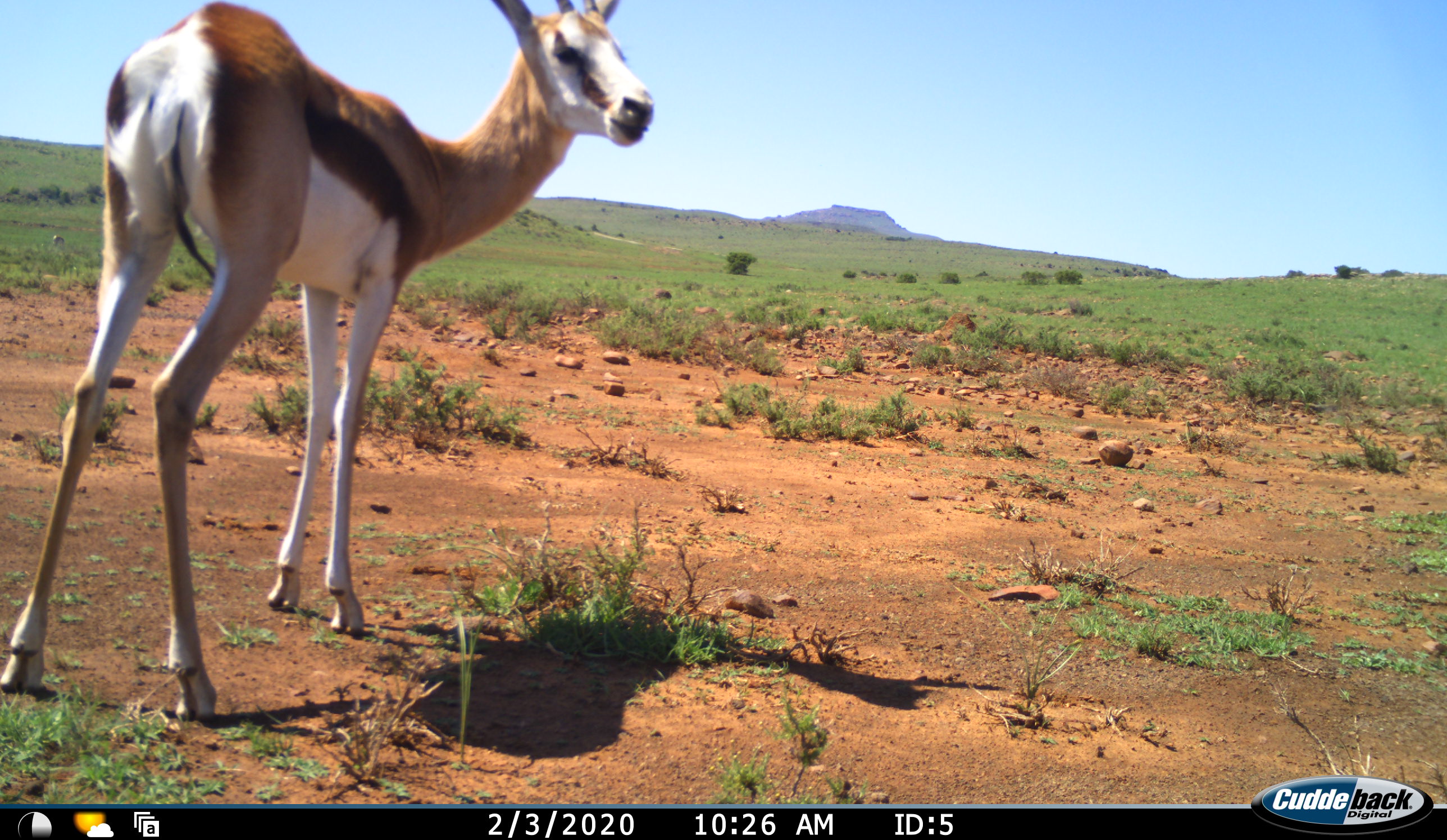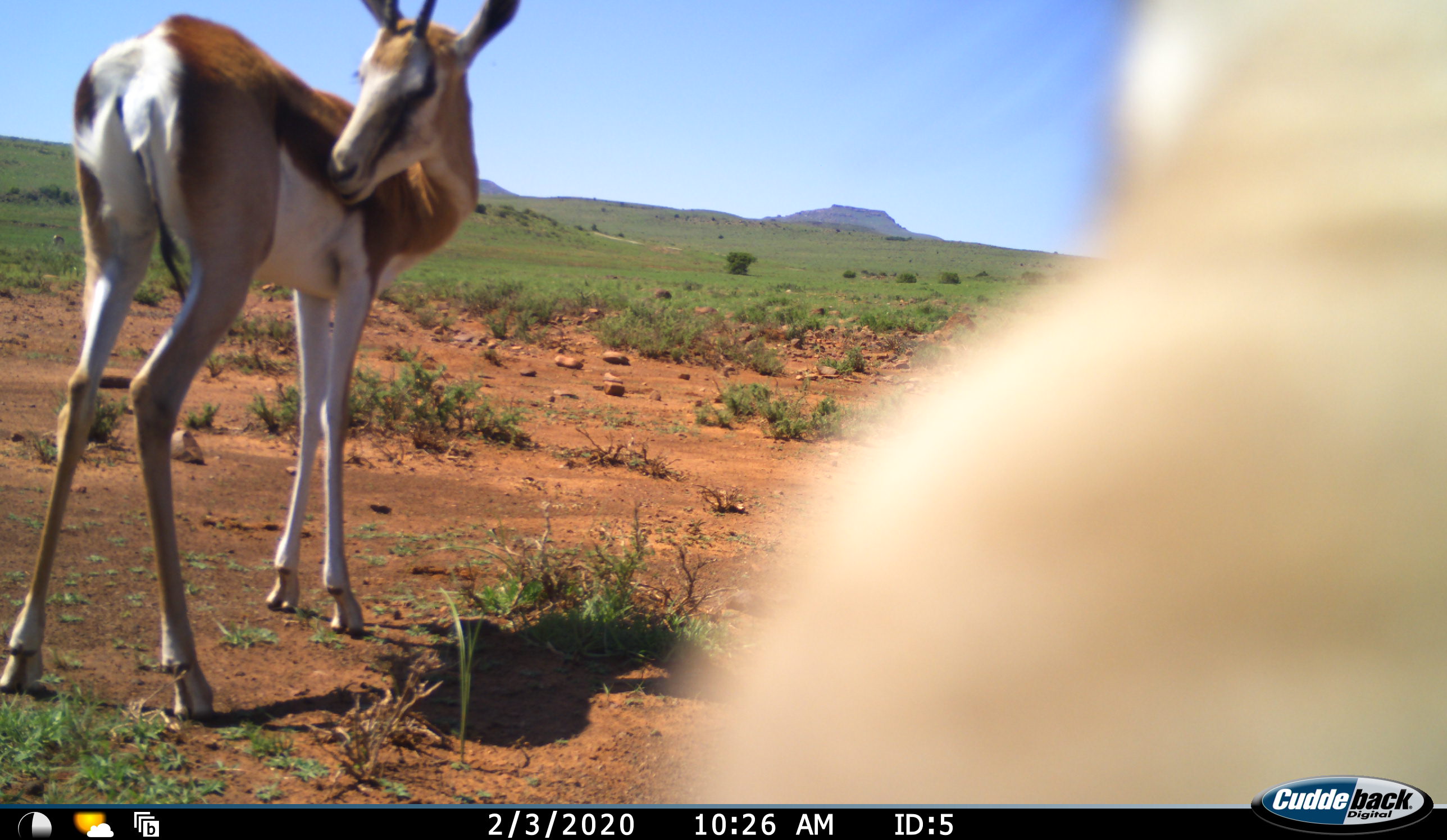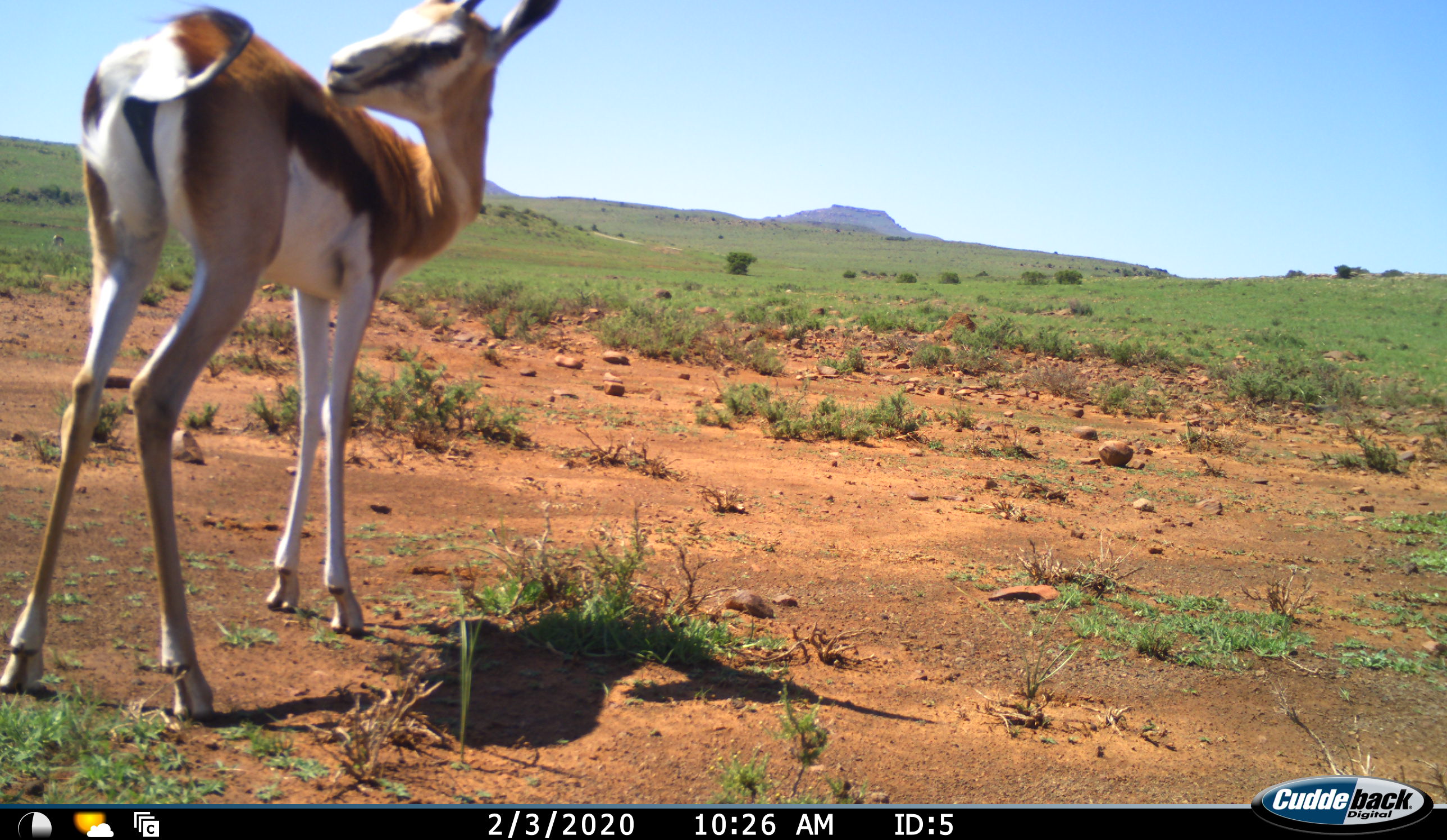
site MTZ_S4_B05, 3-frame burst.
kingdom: Animalia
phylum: Chordata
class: Mammalia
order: Artiodactyla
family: Bovidae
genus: Antidorcas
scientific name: Antidorcas marsupialis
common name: springbok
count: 2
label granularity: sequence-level